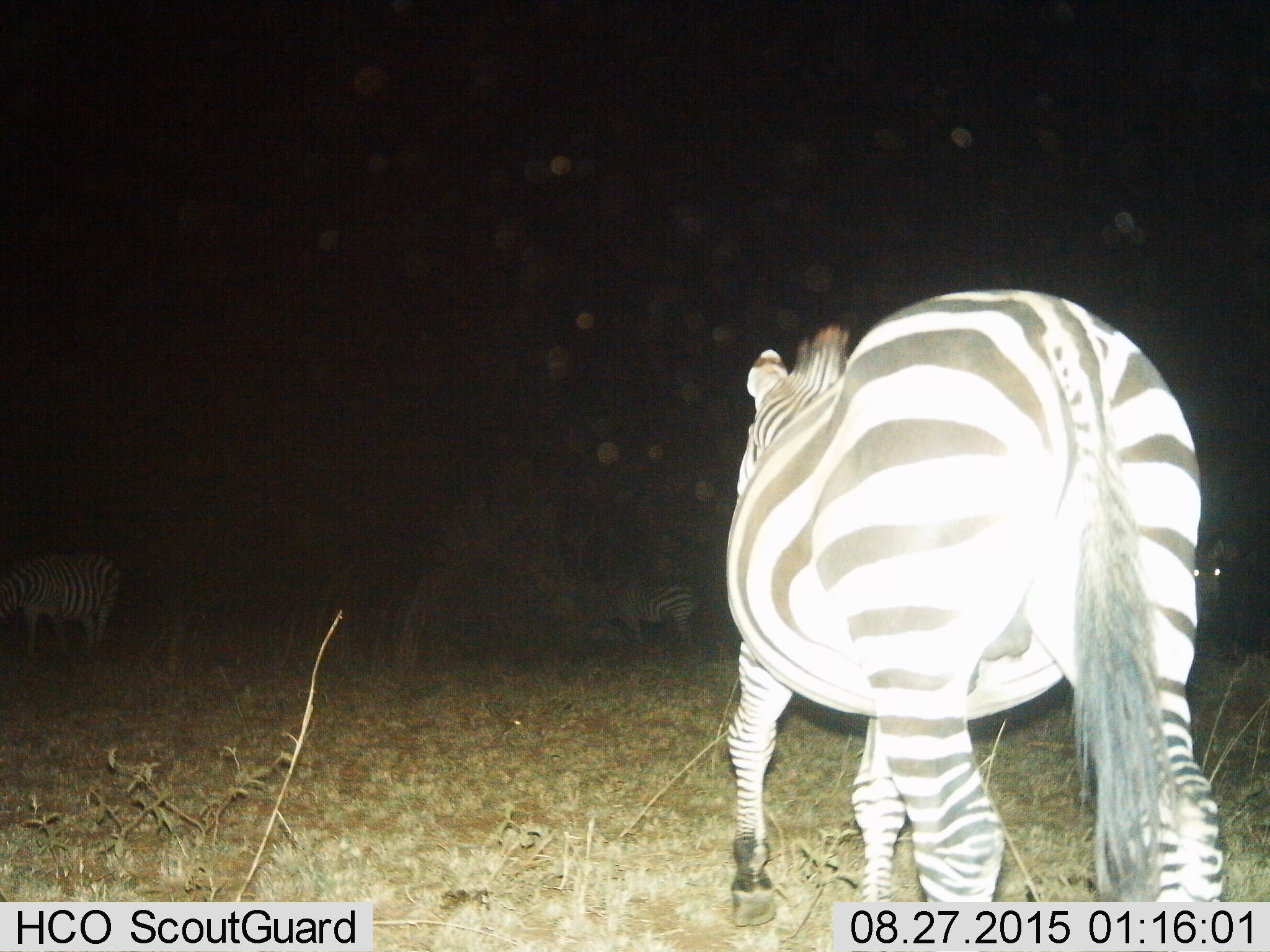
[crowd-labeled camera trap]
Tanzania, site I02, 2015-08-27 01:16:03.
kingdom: Animalia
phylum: Chordata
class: Mammalia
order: Perissodactyla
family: Equidae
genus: Equus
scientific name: Equus quagga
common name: plains zebra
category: zebra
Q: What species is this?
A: Zebra (plains zebra) (Equus quagga).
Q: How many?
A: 4.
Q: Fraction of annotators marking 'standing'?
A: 70%.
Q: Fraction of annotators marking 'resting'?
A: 0%.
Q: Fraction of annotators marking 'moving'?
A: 80%.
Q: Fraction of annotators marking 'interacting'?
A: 0%.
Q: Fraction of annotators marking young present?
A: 0%.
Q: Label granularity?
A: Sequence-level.